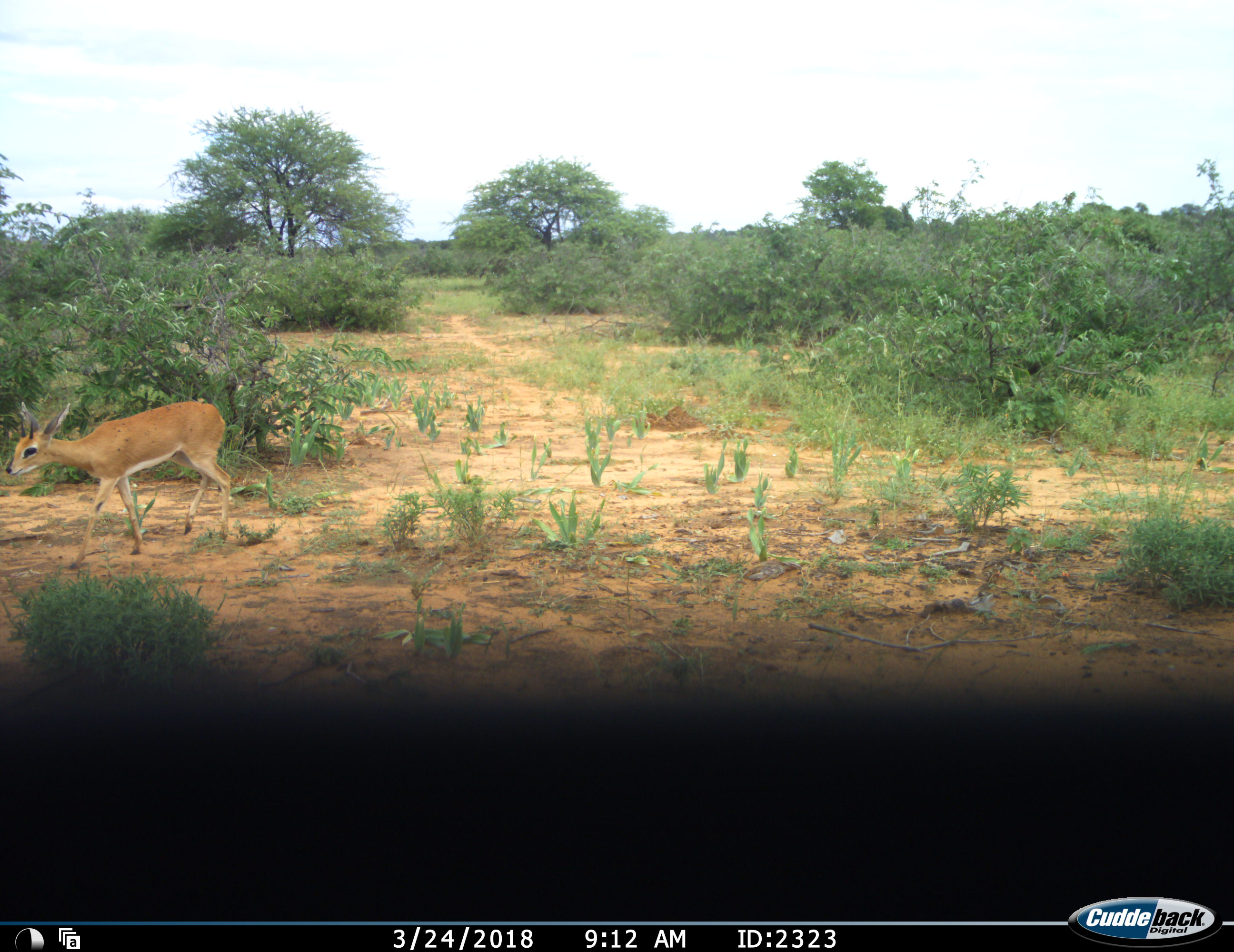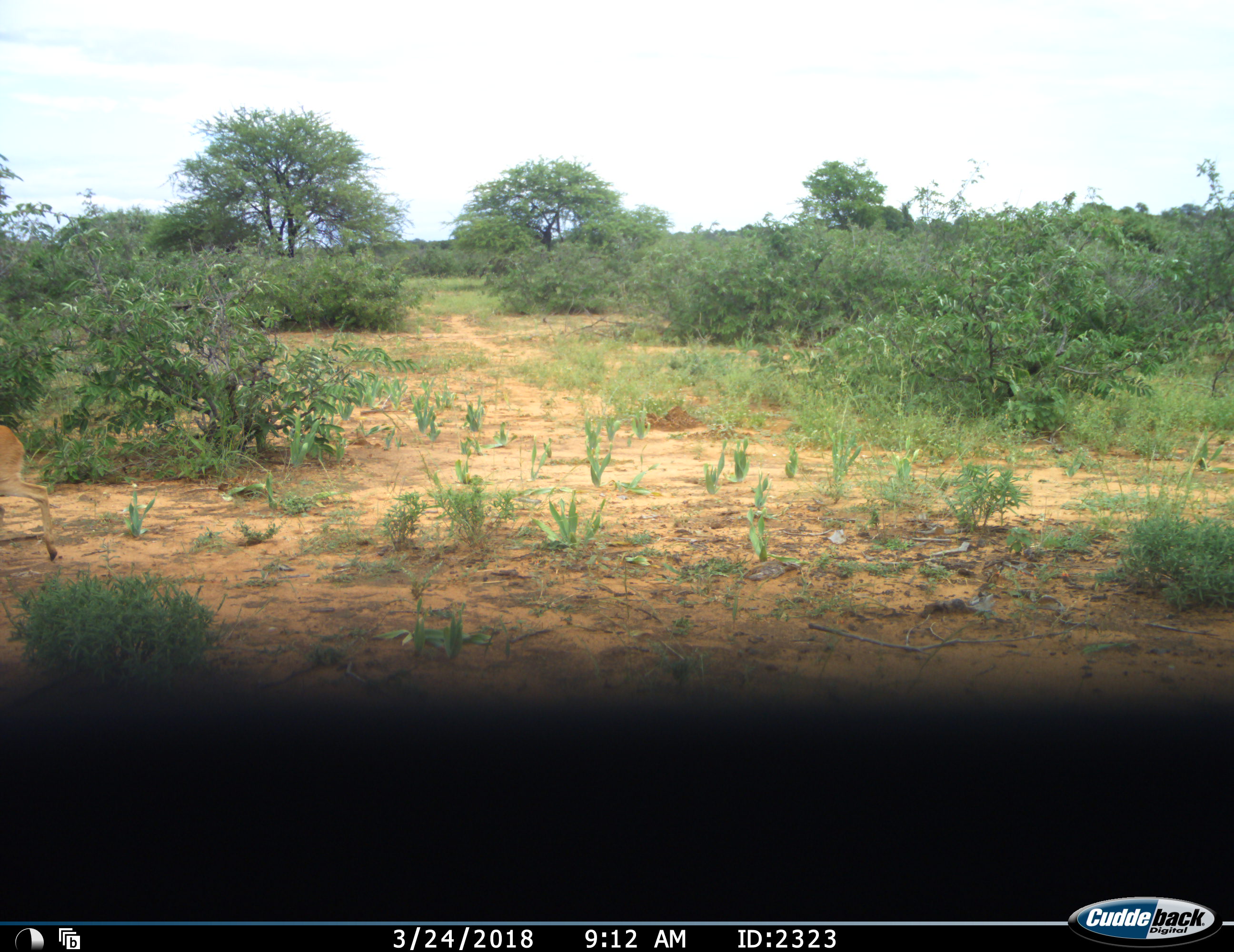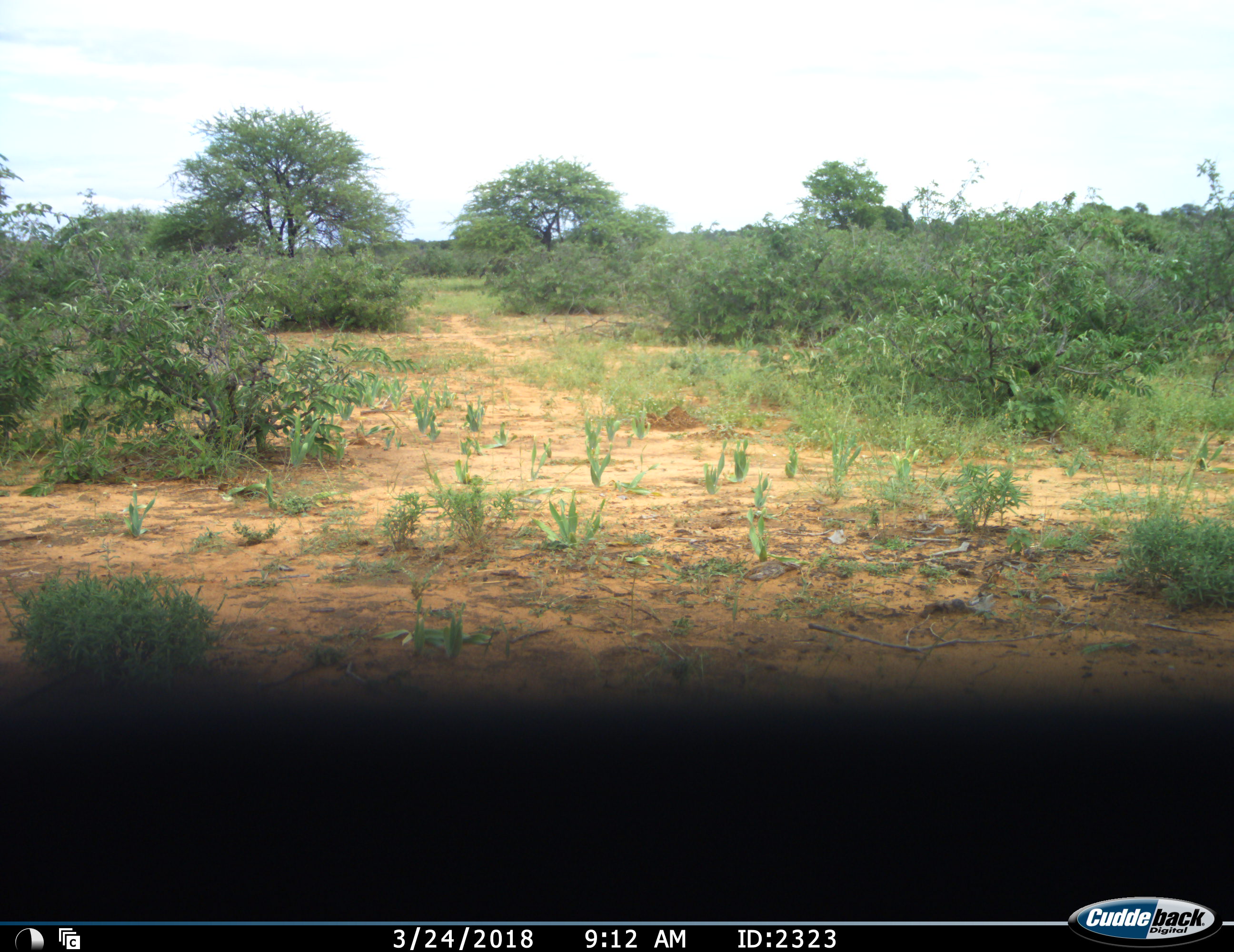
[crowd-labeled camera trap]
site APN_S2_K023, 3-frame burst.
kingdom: Animalia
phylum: Chordata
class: Mammalia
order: Artiodactyla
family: Bovidae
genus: Raphicerus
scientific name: Raphicerus campestris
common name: steenbok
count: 1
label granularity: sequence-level